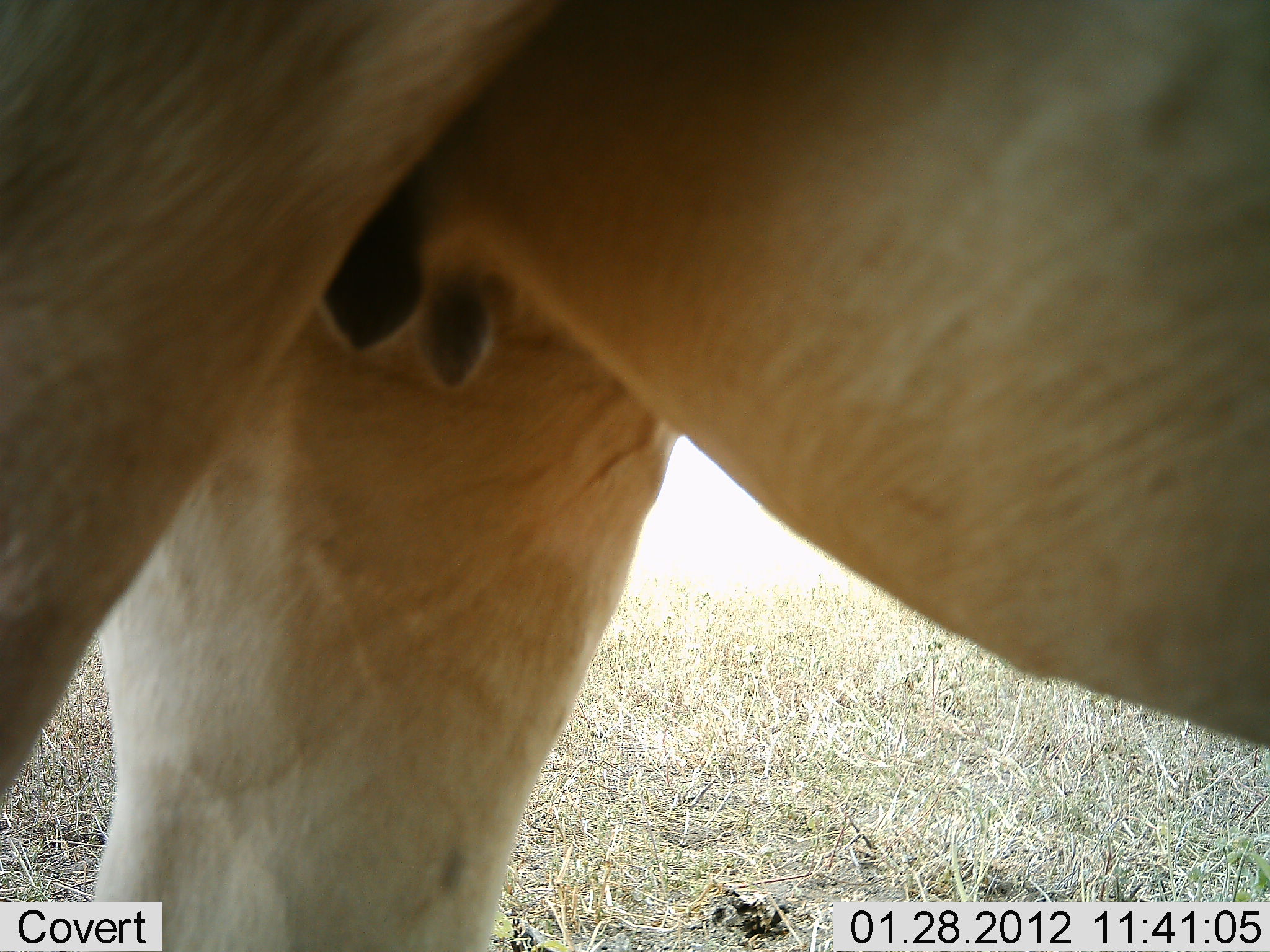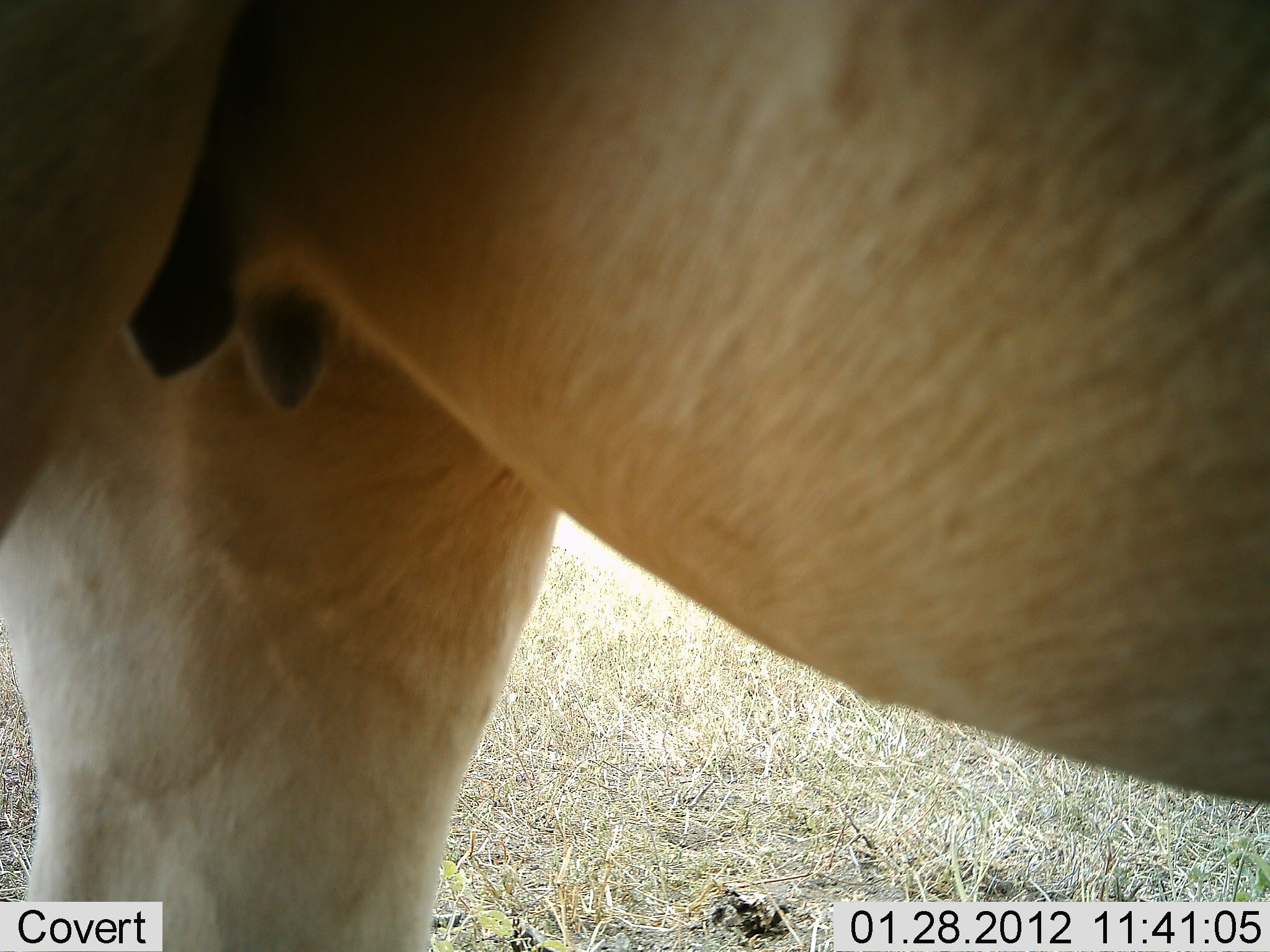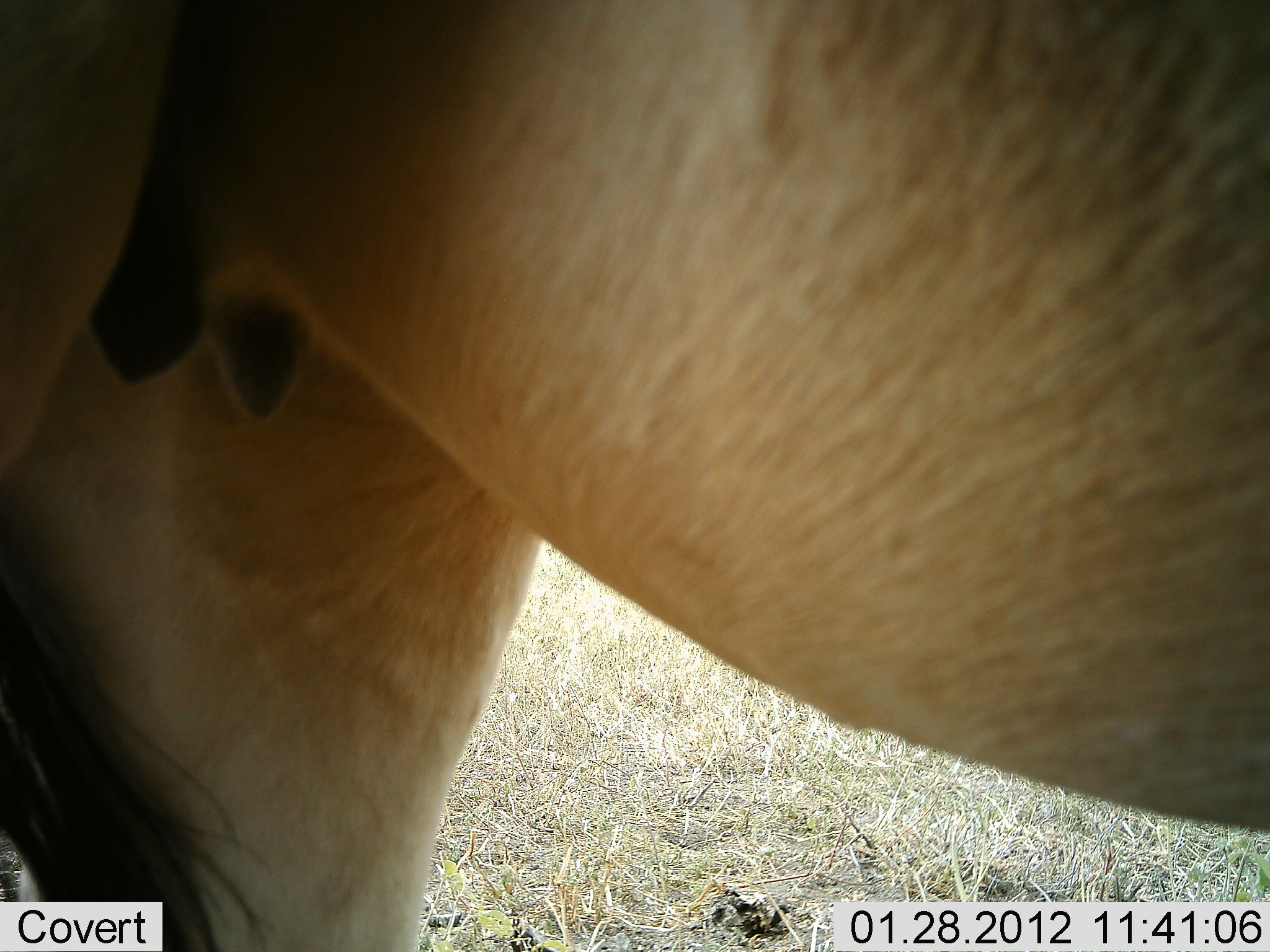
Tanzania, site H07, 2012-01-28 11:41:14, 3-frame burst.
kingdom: Animalia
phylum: Chordata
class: Mammalia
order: Artiodactyla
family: Bovidae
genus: Alcelaphus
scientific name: Alcelaphus buselaphus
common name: hartebeest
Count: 1.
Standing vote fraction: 92%.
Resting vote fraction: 0%.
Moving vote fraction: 8%.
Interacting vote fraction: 0%.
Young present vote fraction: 0%.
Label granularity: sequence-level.